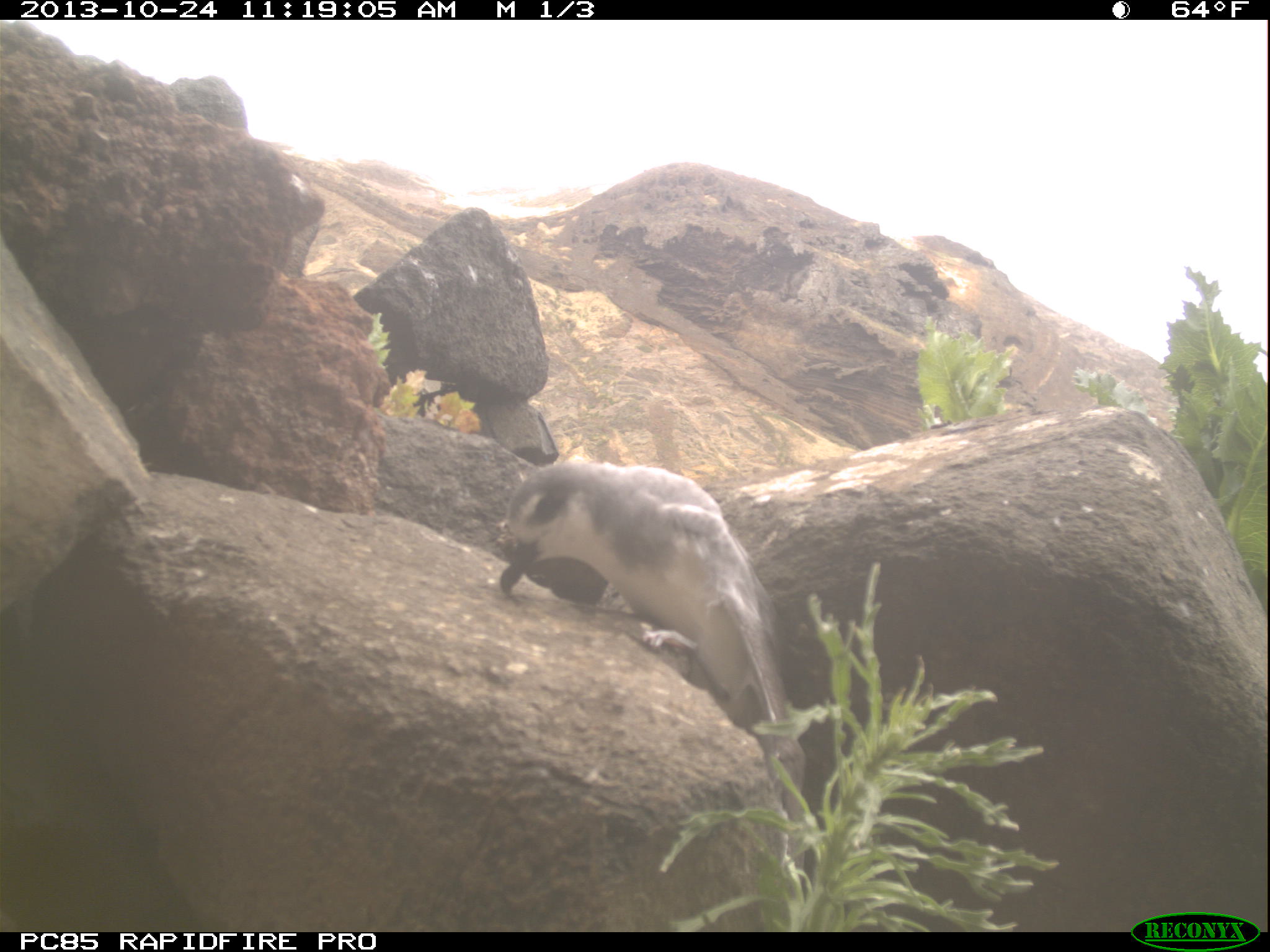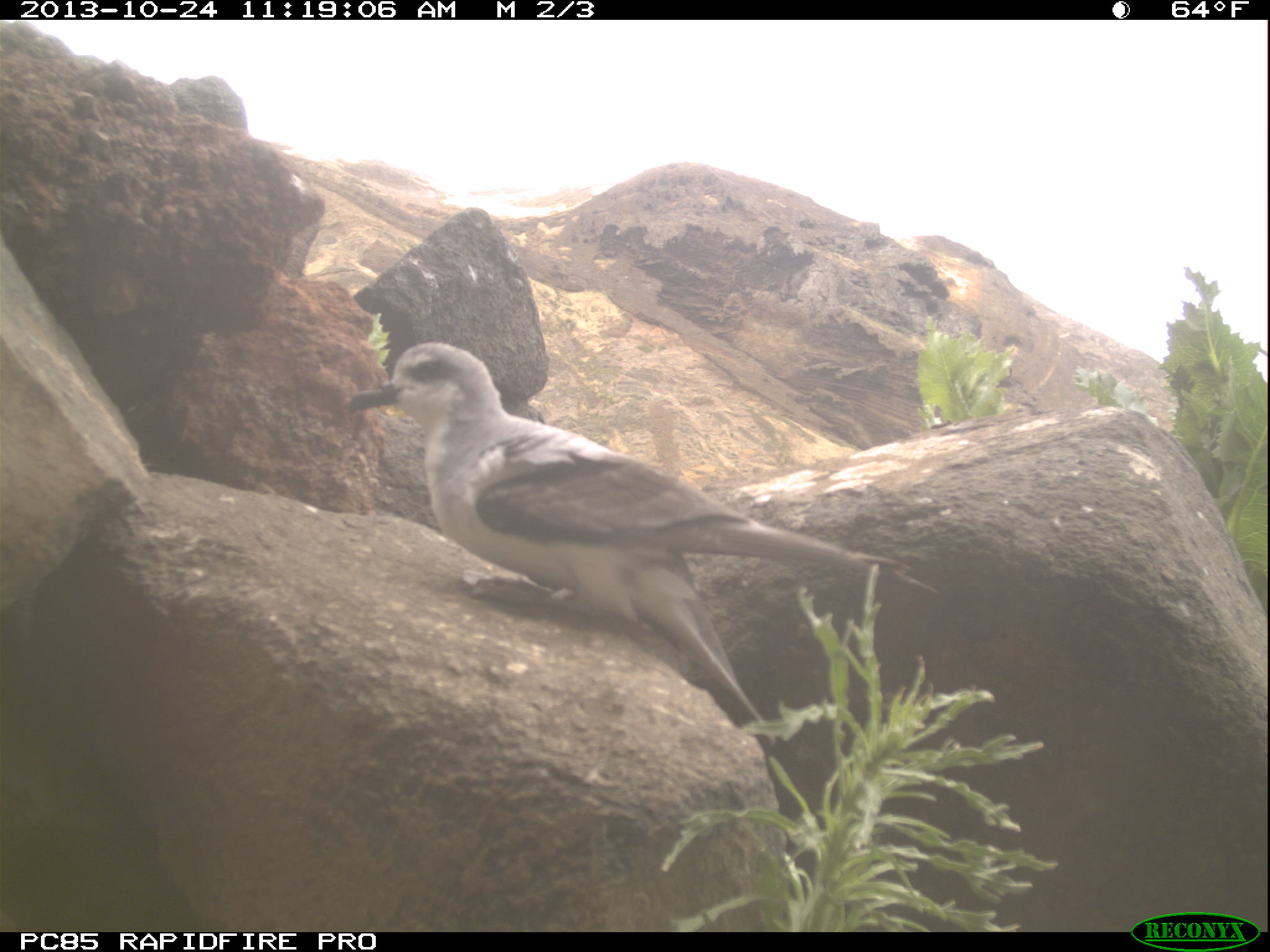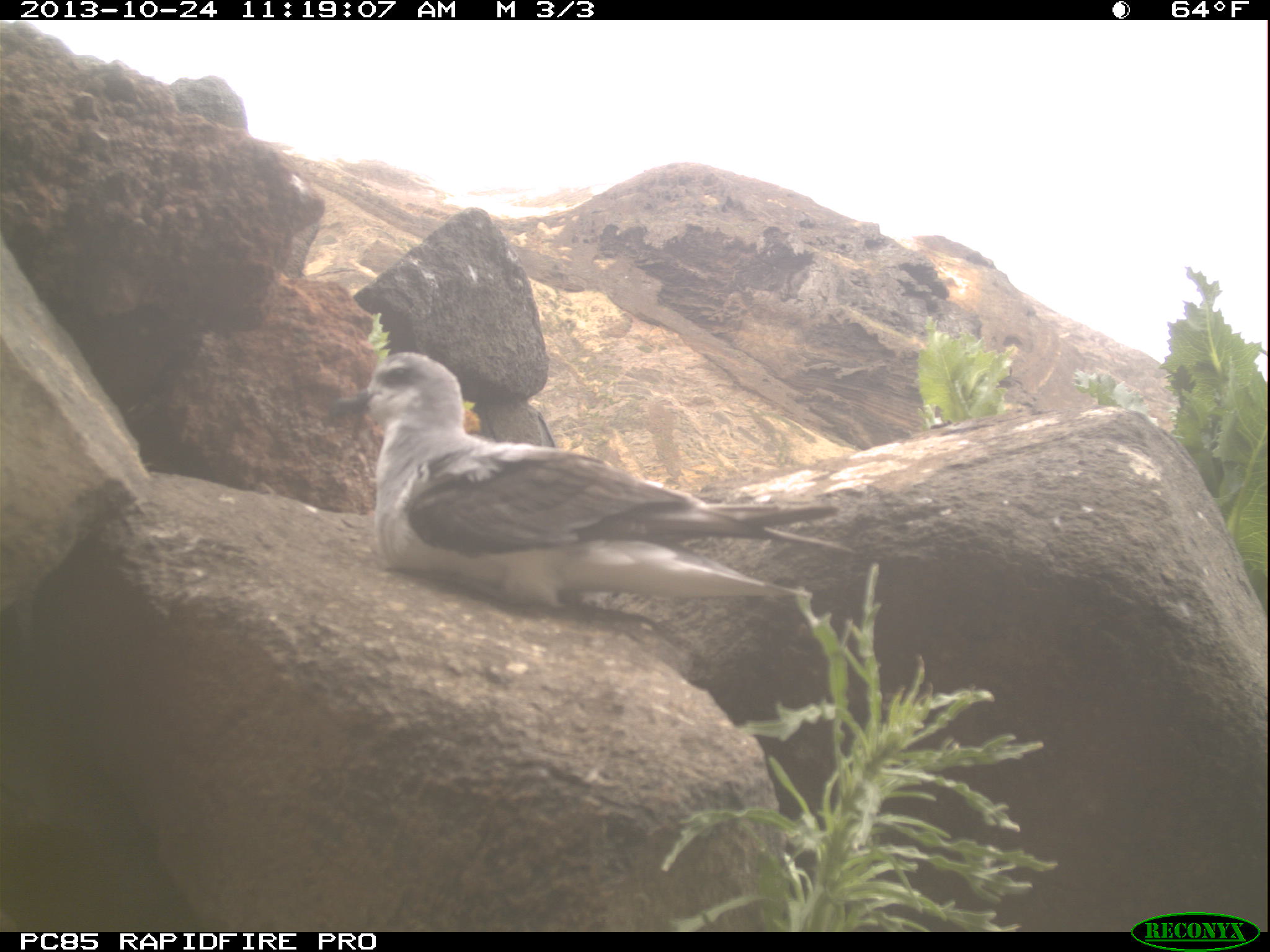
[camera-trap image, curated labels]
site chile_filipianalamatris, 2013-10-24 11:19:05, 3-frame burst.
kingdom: Animalia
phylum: Chordata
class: Aves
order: Procellariiformes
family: Procellariidae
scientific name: Procellariidae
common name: petrel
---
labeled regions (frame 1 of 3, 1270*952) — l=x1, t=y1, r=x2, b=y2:
petrel: l=498, t=456, r=792, b=765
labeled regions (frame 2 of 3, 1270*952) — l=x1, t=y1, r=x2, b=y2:
petrel: l=342, t=345, r=898, b=715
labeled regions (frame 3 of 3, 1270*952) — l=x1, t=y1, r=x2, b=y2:
petrel: l=327, t=358, r=828, b=624